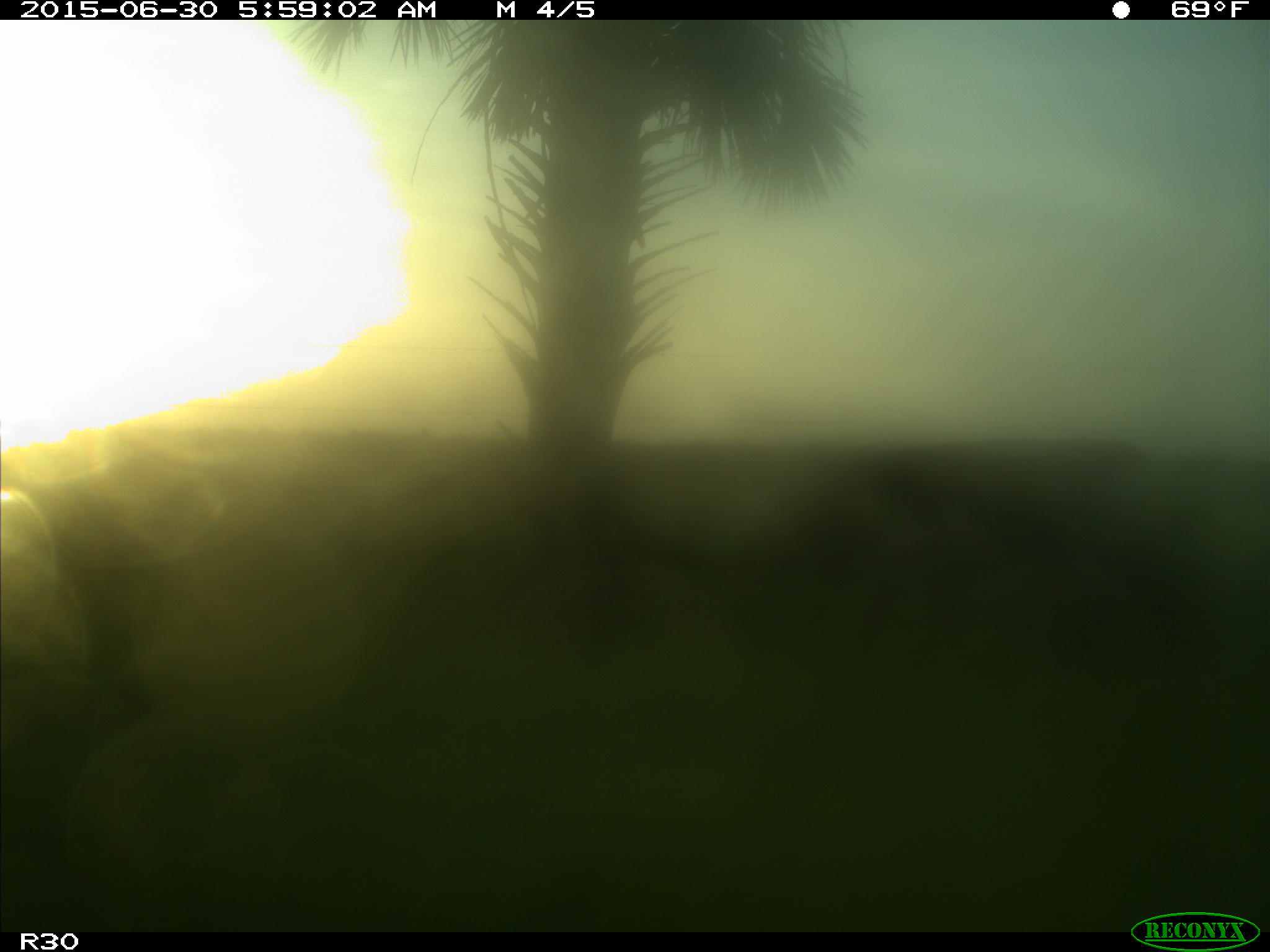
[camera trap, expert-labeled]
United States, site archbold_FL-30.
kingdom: Animalia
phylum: Chordata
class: Mammalia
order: Artiodactyla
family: Bovidae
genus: Bos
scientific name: Bos taurus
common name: domestic cow